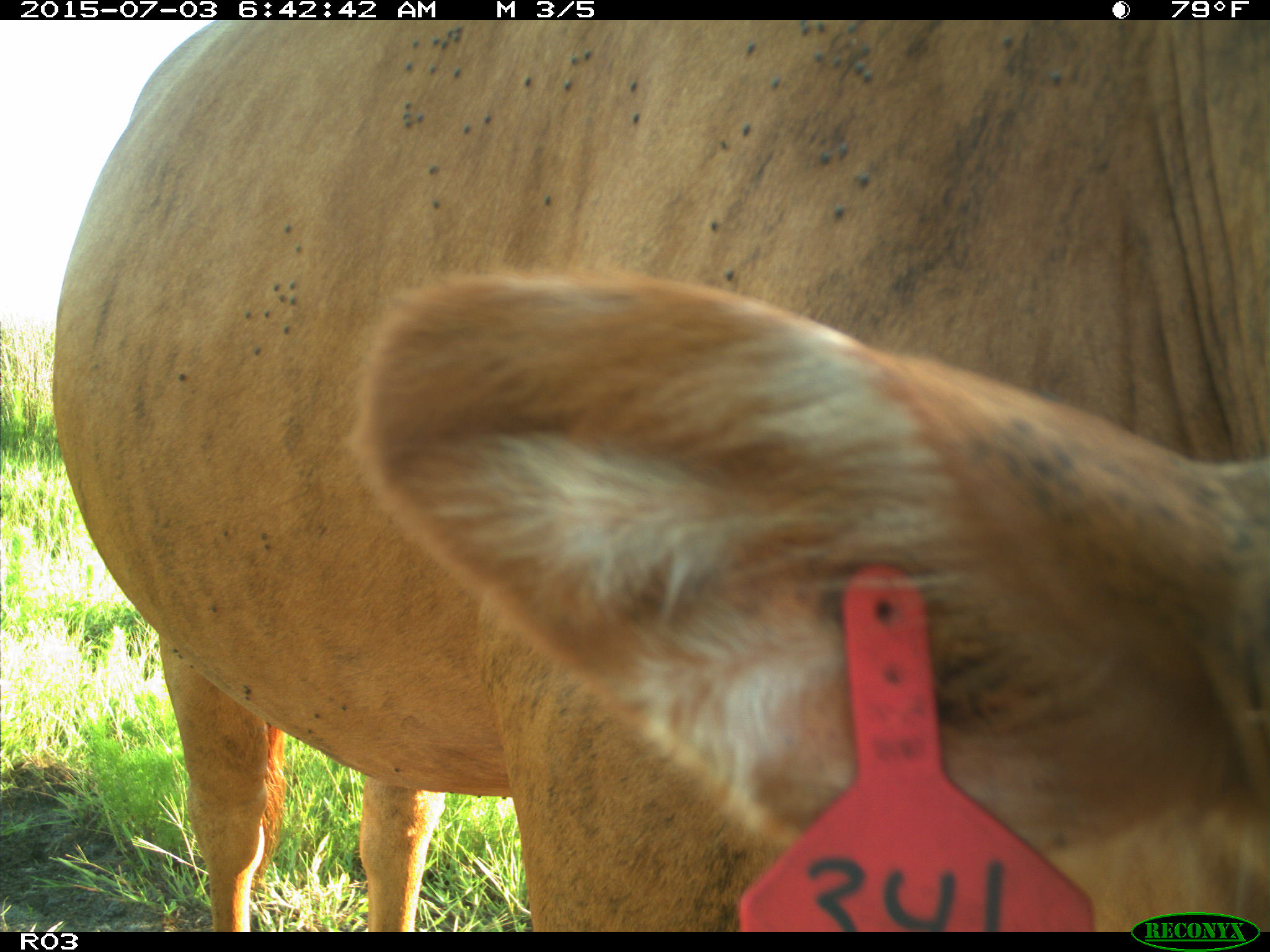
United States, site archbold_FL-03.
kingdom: Animalia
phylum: Chordata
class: Mammalia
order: Artiodactyla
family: Bovidae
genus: Bos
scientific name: Bos taurus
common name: domestic cow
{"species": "Bos taurus (domestic cow)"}